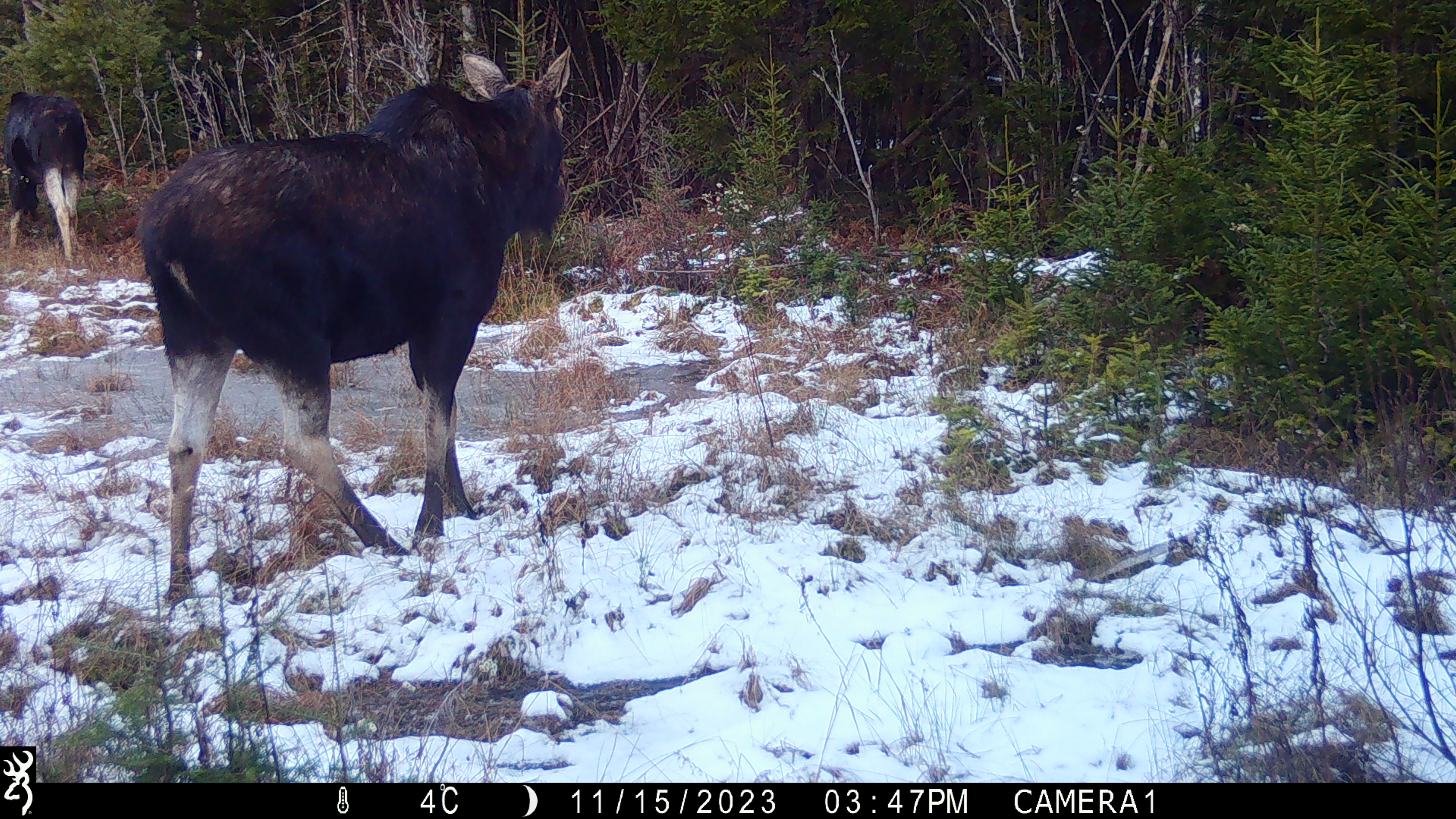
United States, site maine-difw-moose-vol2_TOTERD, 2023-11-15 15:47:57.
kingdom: Animalia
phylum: Chordata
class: Mammalia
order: Artiodactyla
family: Cervidae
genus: Alces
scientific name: Alces alces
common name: moose